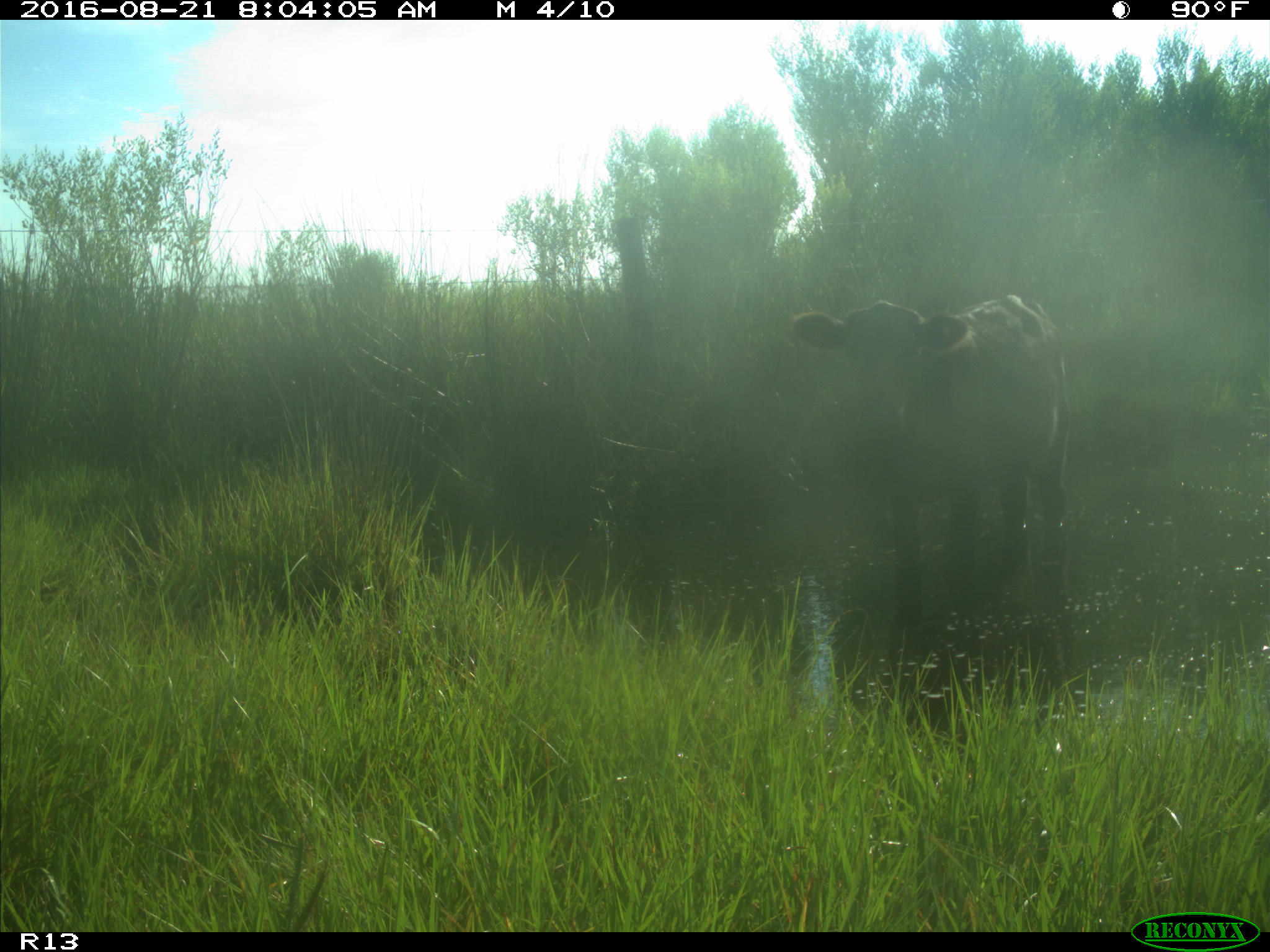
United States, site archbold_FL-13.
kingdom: Animalia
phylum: Chordata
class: Mammalia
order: Artiodactyla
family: Bovidae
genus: Bos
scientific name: Bos taurus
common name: domestic cow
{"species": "Bos taurus (domestic cow)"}